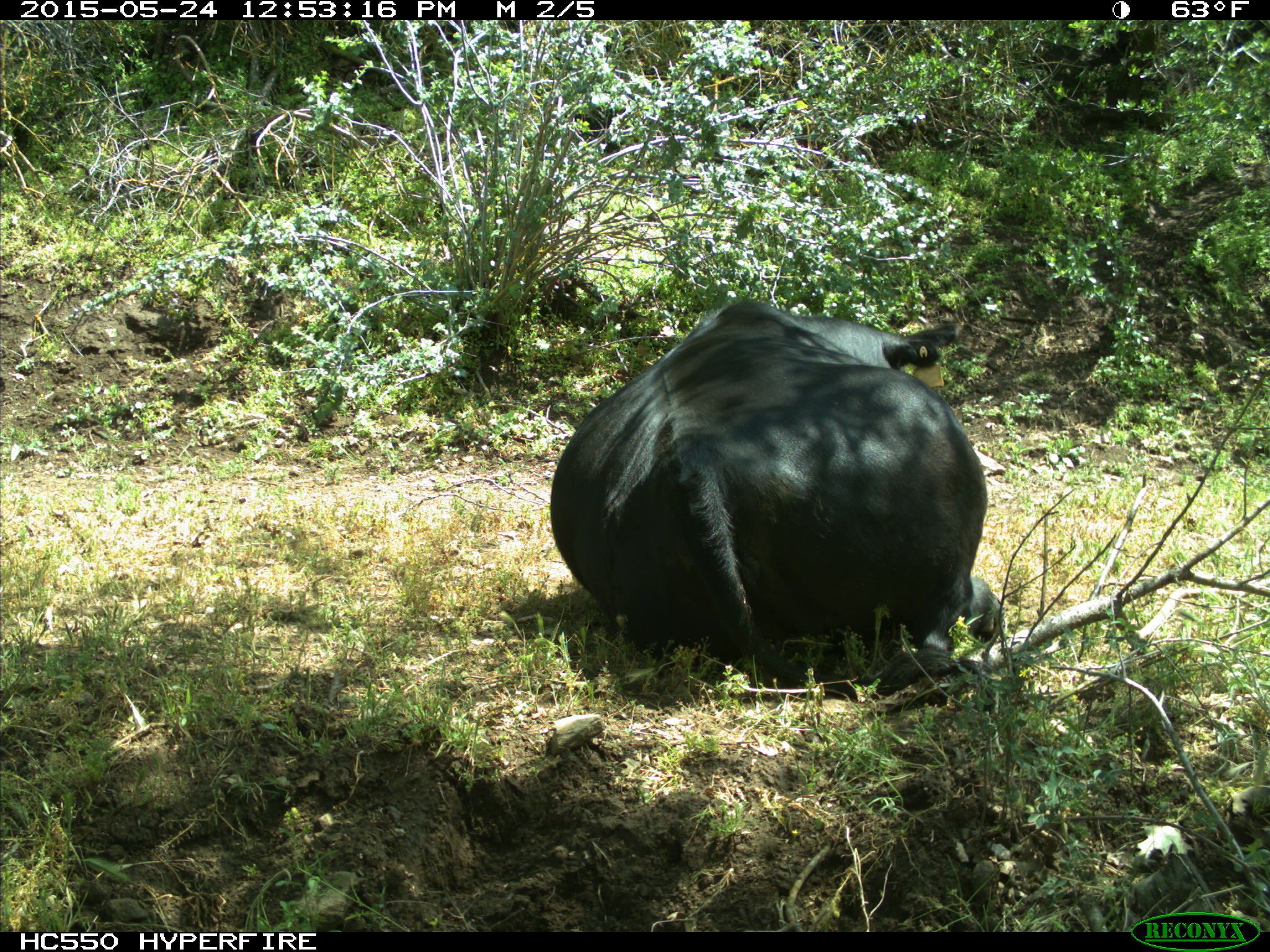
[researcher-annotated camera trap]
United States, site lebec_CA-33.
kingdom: Animalia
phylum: Chordata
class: Mammalia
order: Artiodactyla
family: Bovidae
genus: Bos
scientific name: Bos taurus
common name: domestic cow